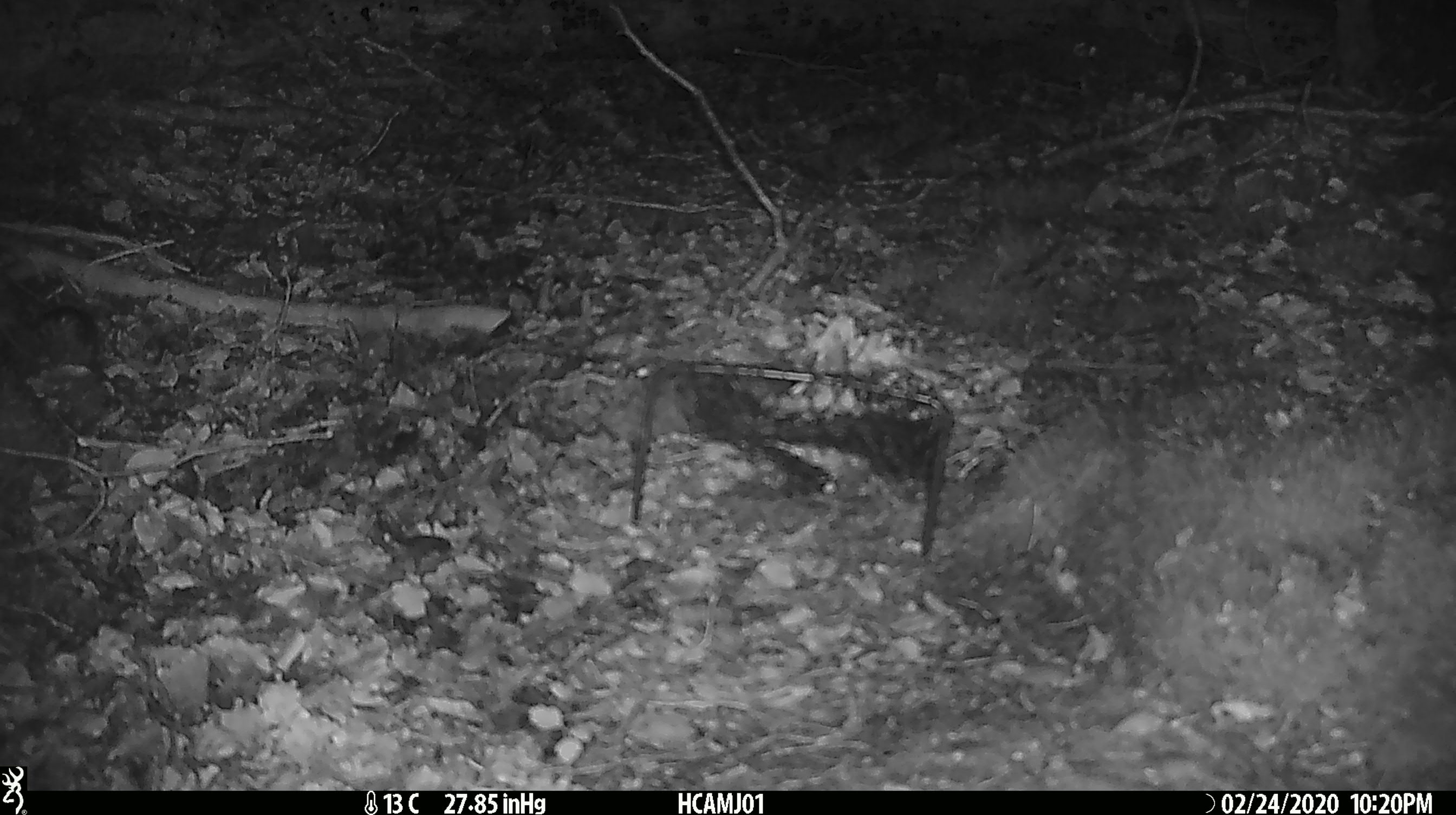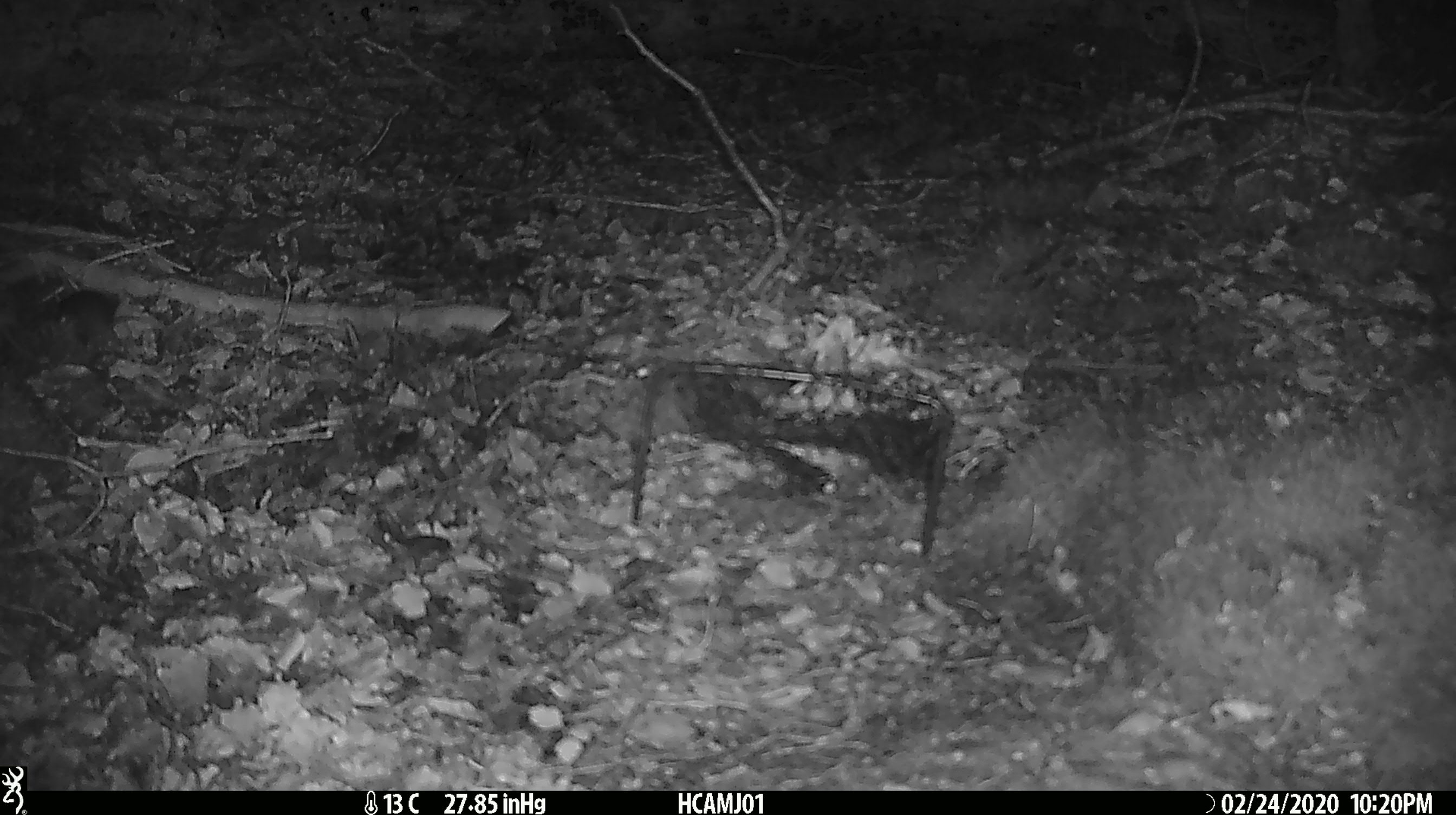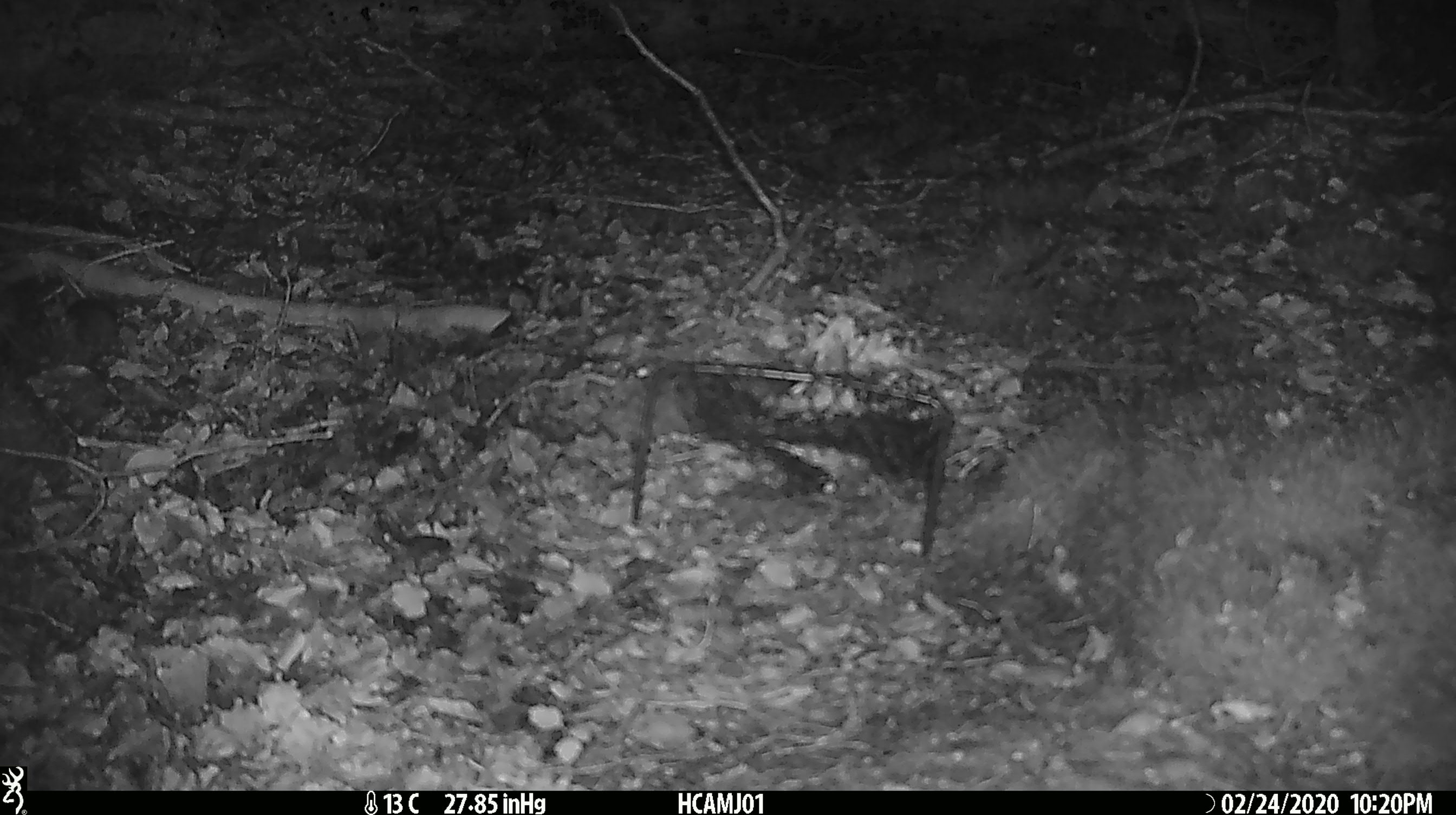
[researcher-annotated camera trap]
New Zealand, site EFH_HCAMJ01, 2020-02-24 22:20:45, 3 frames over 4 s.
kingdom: Animalia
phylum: Chordata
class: Mammalia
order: Rodentia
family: Muridae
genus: Mus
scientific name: Mus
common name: mouse